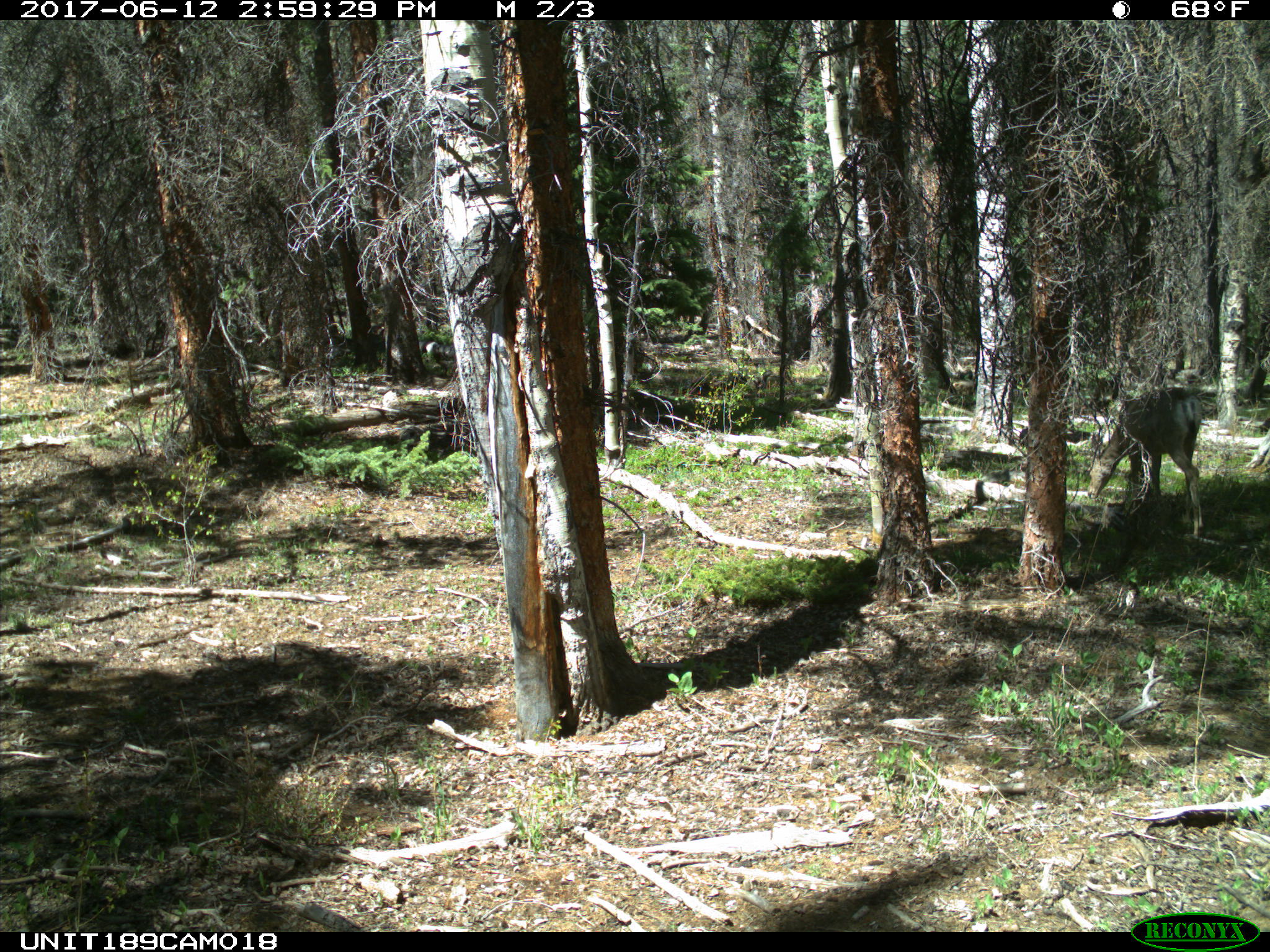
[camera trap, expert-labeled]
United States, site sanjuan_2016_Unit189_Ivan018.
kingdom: Animalia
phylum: Chordata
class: Mammalia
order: Artiodactyla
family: Cervidae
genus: Odocoileus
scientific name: Odocoileus hemionus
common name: mule deer